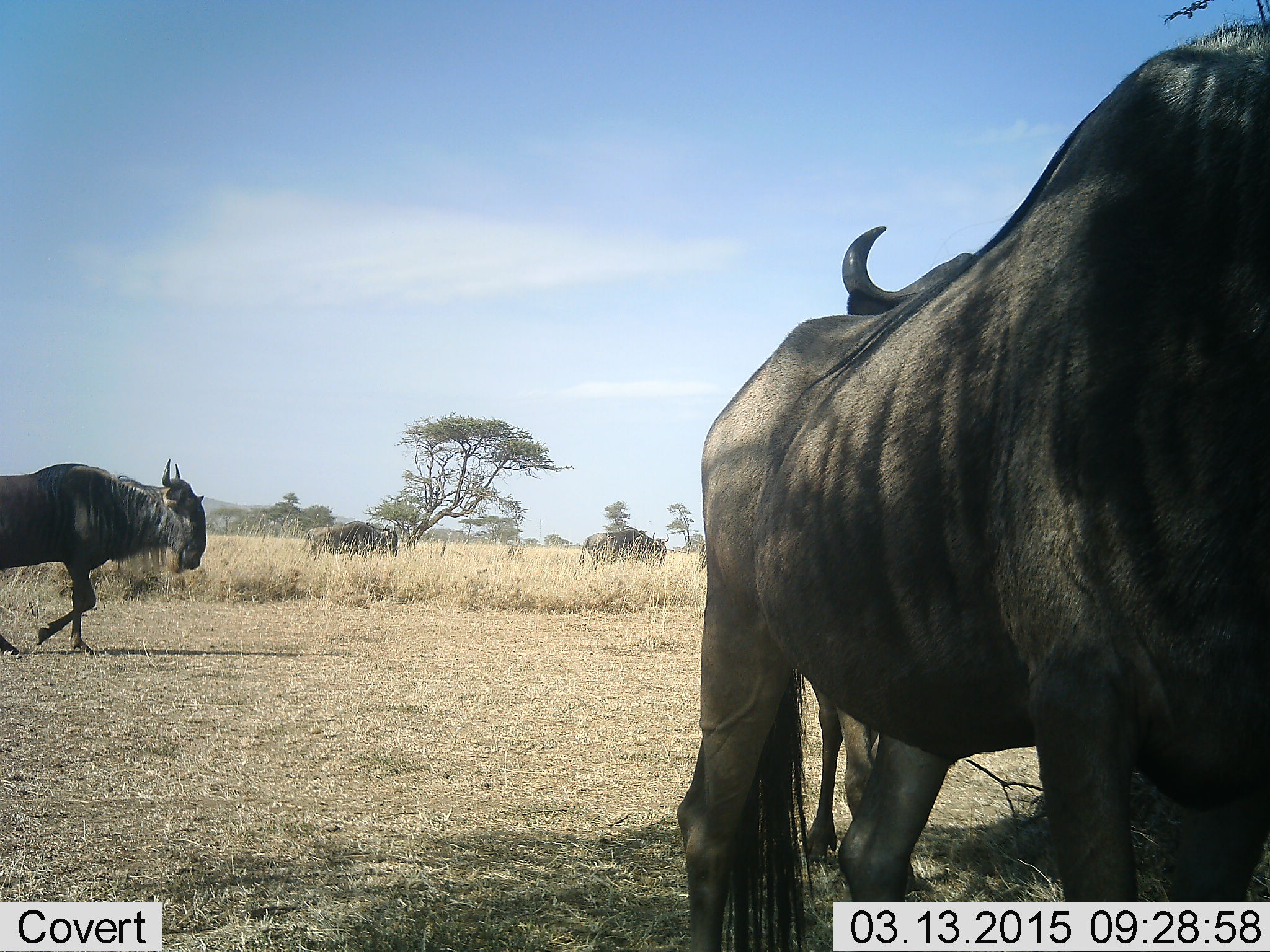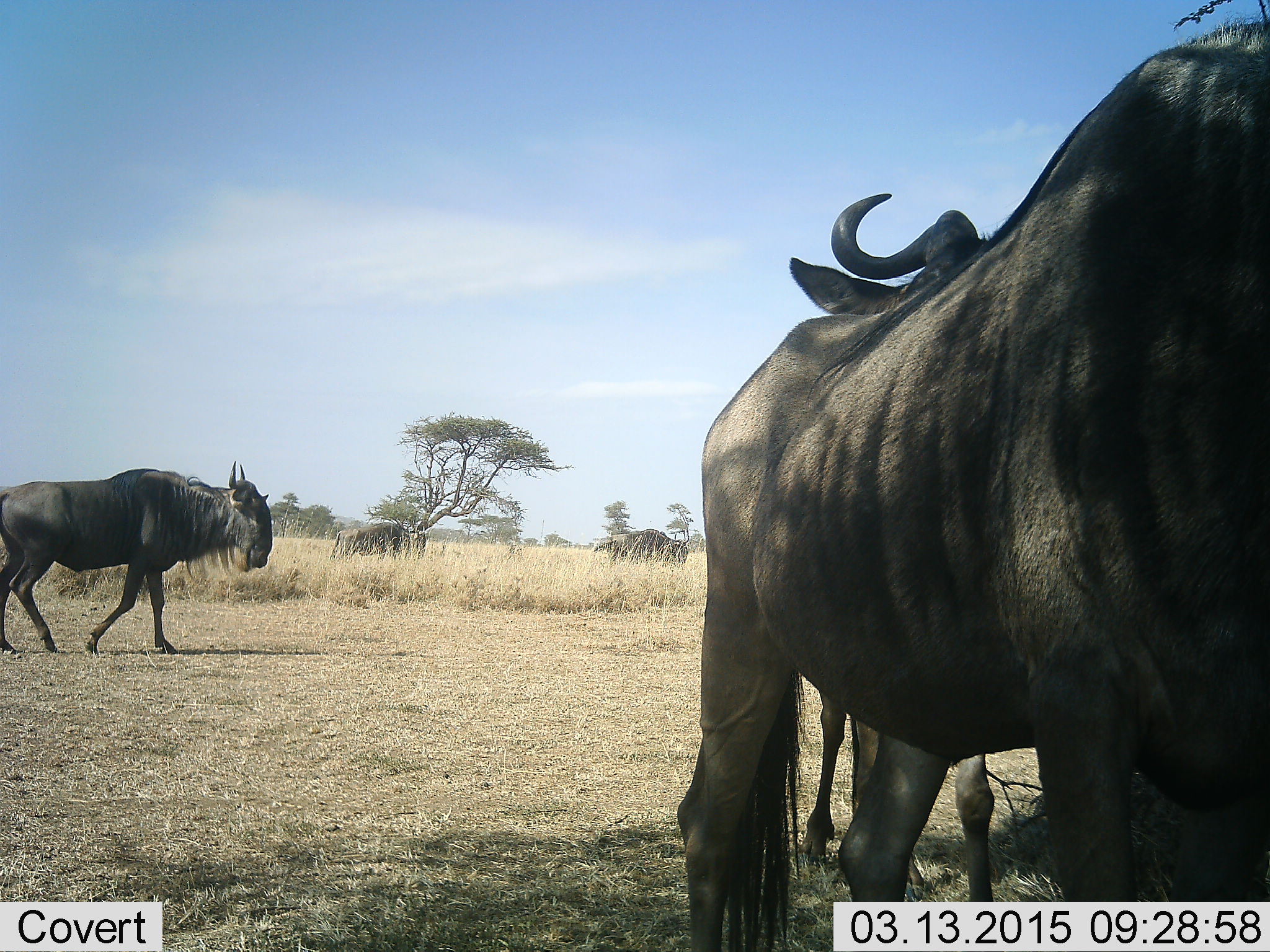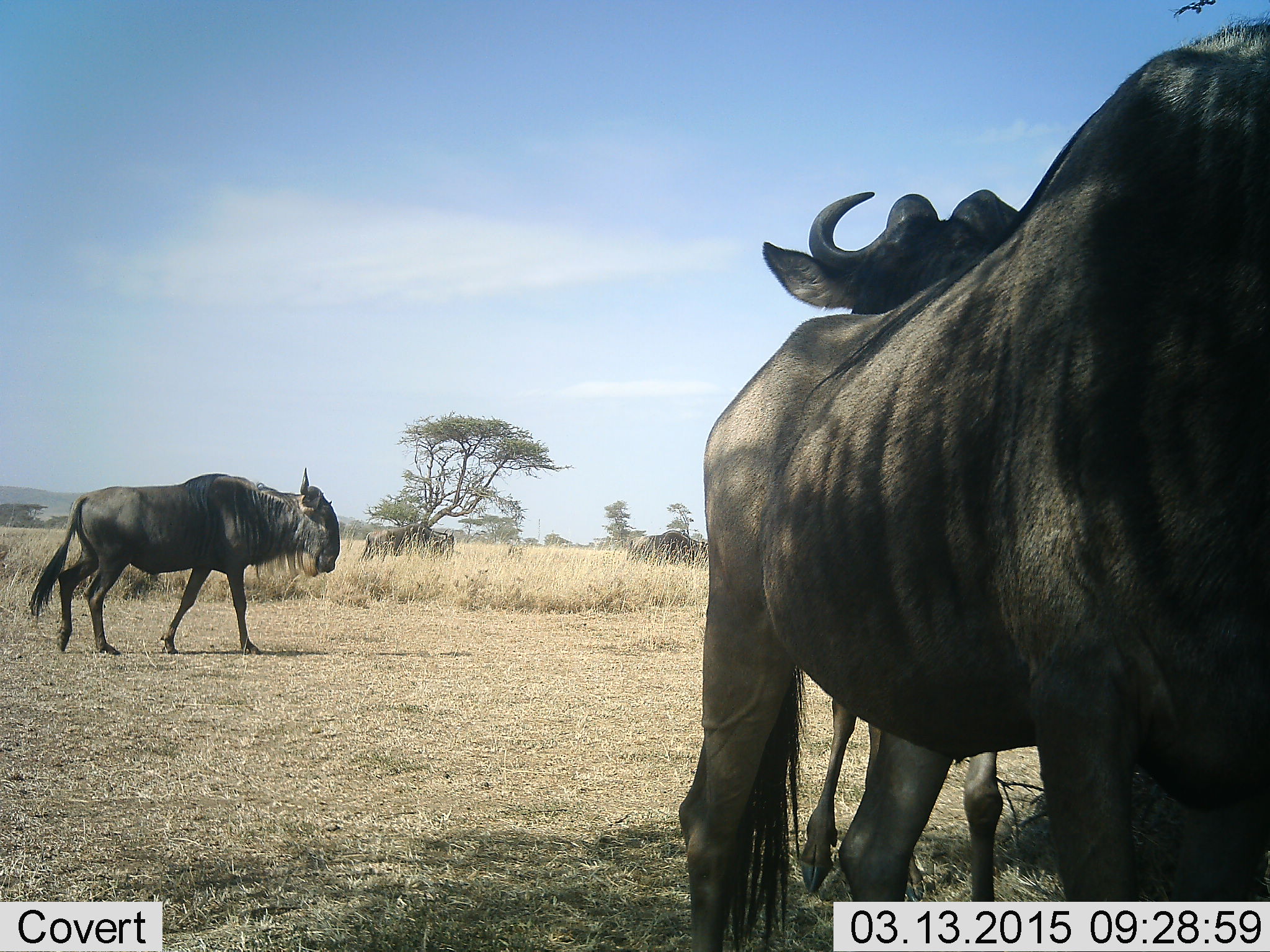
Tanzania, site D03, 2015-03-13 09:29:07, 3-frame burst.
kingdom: Animalia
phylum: Chordata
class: Mammalia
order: Artiodactyla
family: Bovidae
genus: Connochaetes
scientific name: Connochaetes taurinus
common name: blue wildebeest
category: wildebeest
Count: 5.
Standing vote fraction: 90%.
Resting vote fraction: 10%.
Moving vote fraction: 90%.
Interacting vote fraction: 0%.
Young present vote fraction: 0%.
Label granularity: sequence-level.